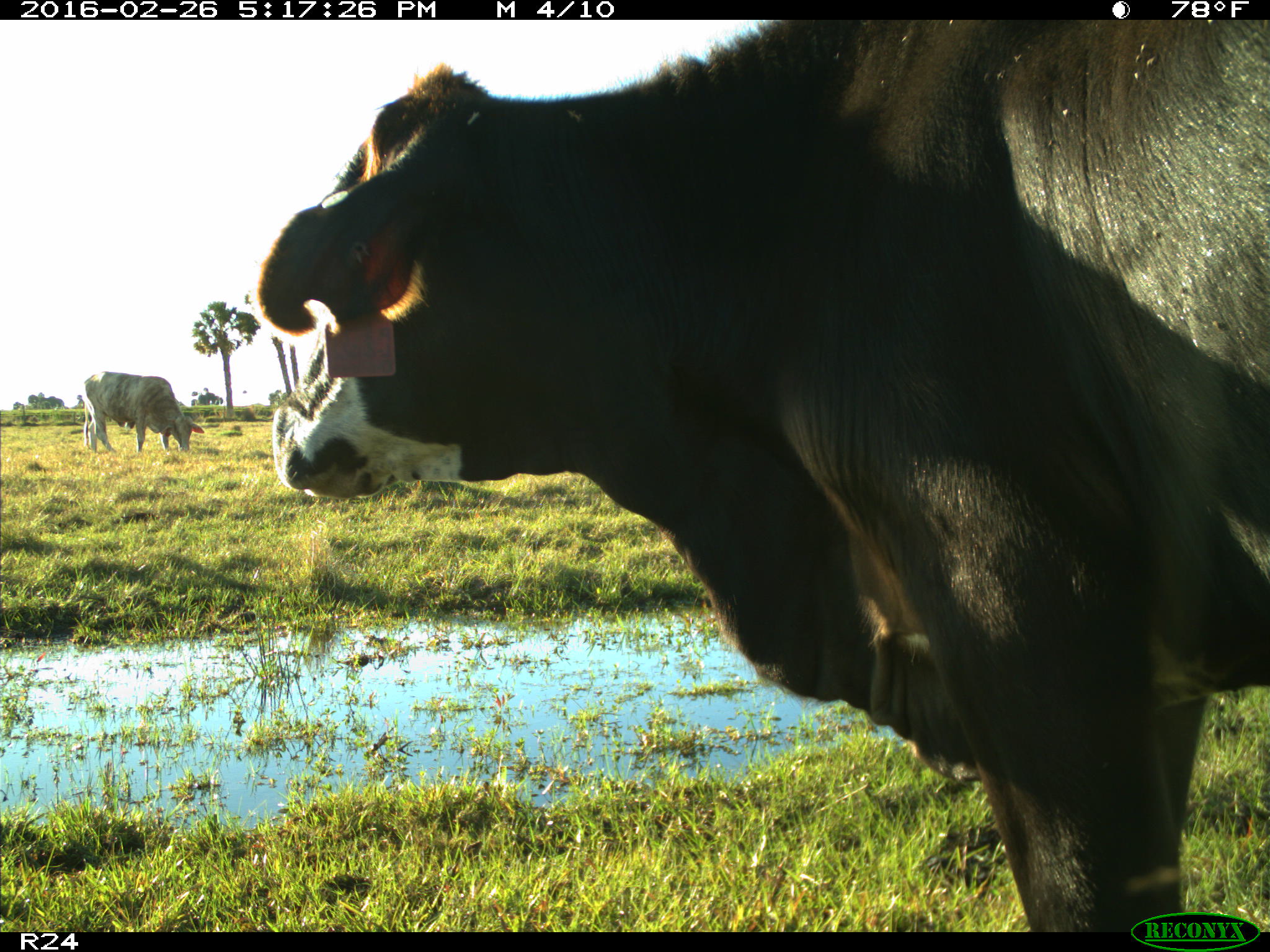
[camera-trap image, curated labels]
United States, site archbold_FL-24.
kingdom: Animalia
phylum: Chordata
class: Mammalia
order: Artiodactyla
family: Bovidae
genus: Bos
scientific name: Bos taurus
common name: domestic cow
Bos taurus (domestic cow).